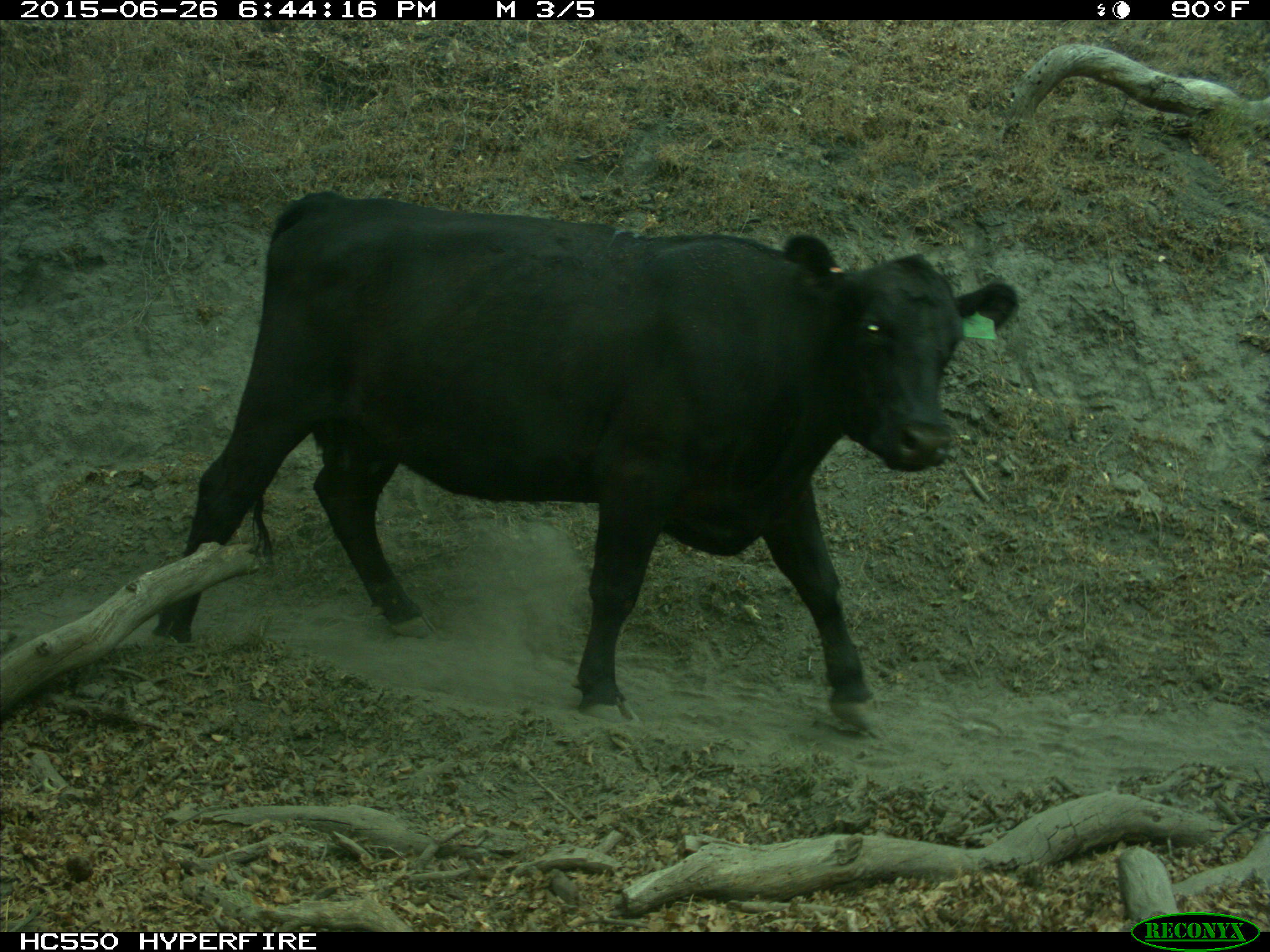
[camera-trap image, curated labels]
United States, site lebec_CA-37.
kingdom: Animalia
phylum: Chordata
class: Mammalia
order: Artiodactyla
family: Bovidae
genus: Bos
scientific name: Bos taurus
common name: domestic cow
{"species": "Bos taurus (domestic cow)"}